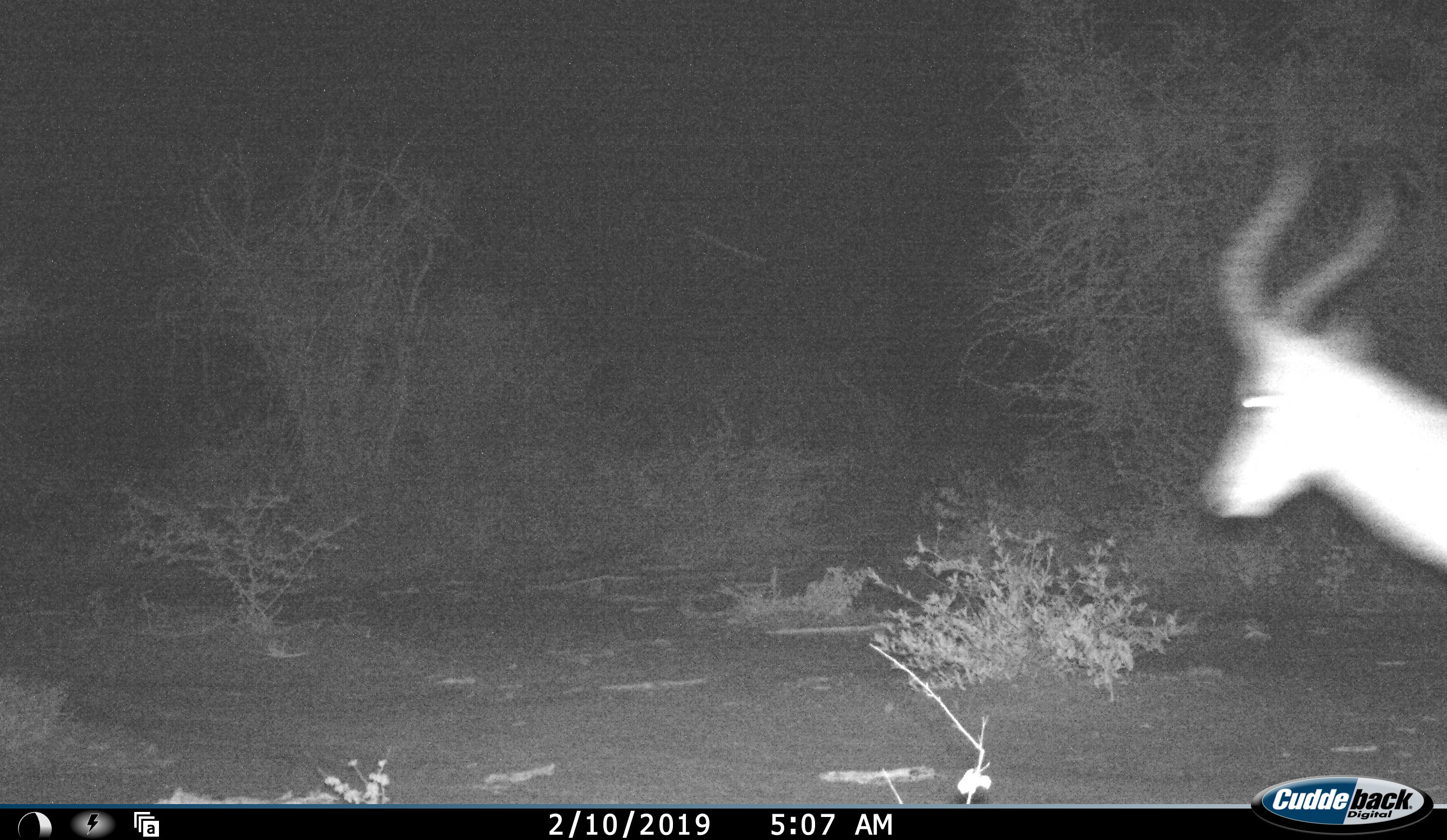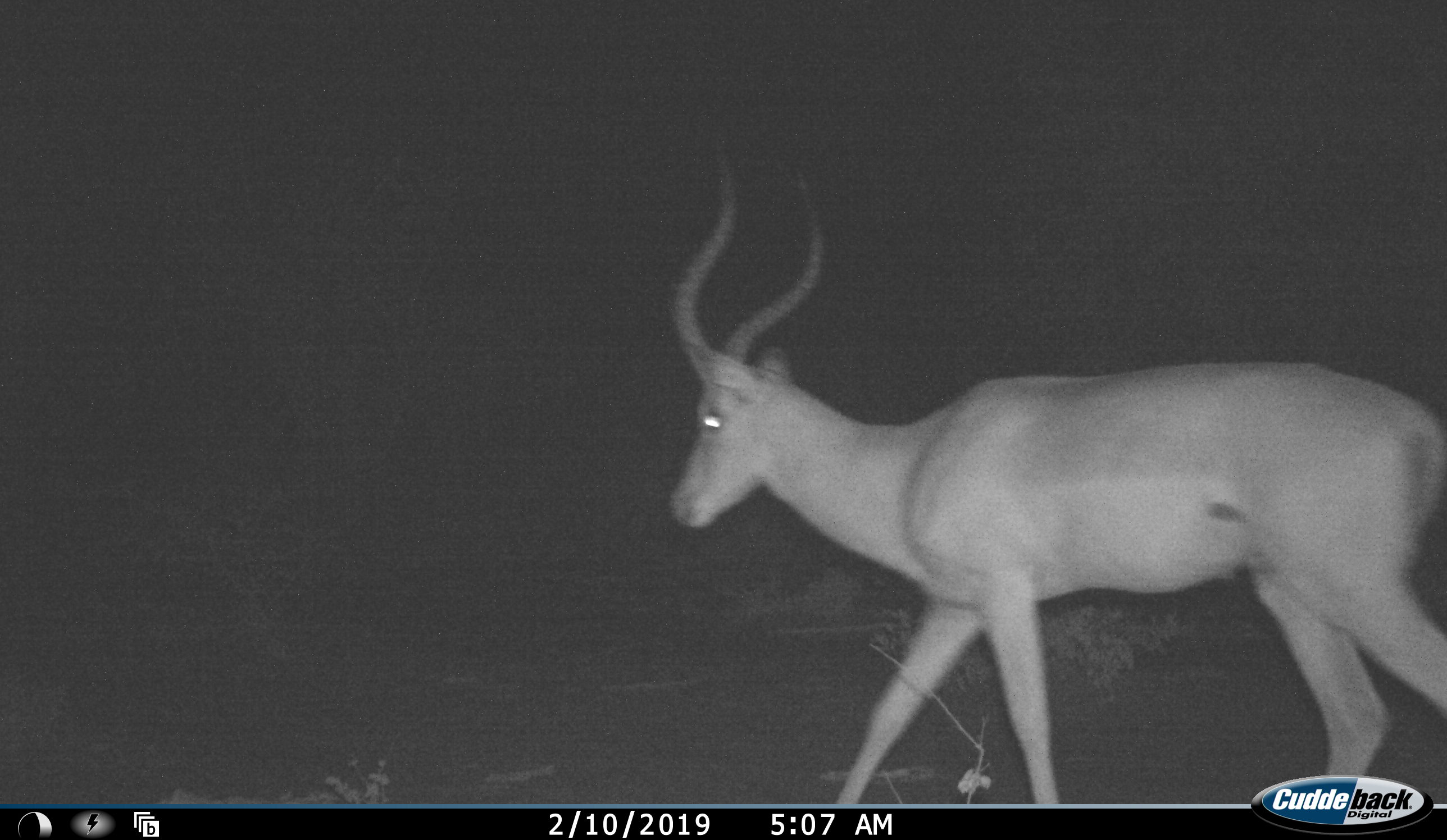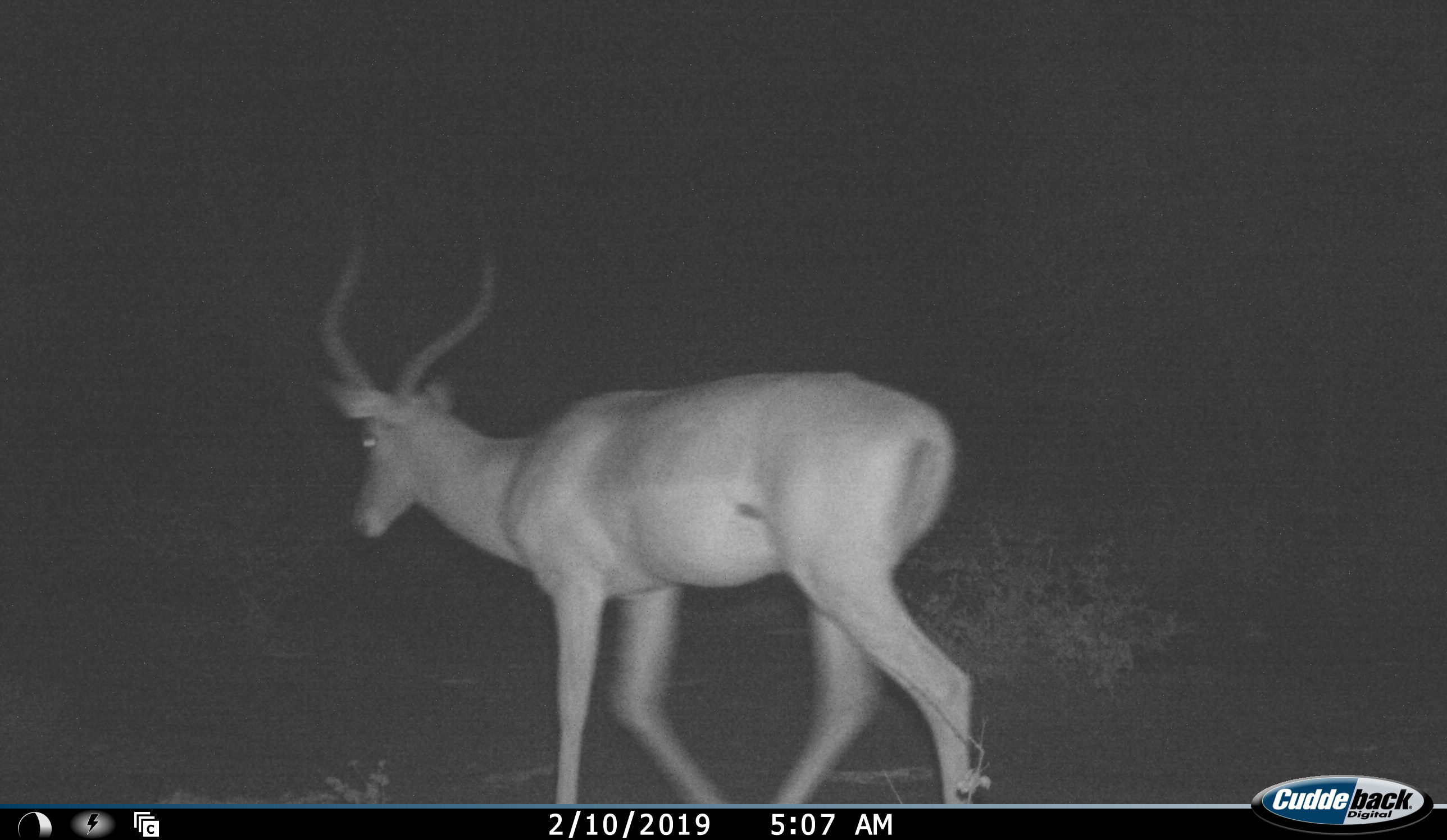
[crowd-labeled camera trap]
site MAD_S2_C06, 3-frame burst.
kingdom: Animalia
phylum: Chordata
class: Mammalia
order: Artiodactyla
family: Bovidae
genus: Aepyceros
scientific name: Aepyceros melampus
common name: impala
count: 1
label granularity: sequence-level